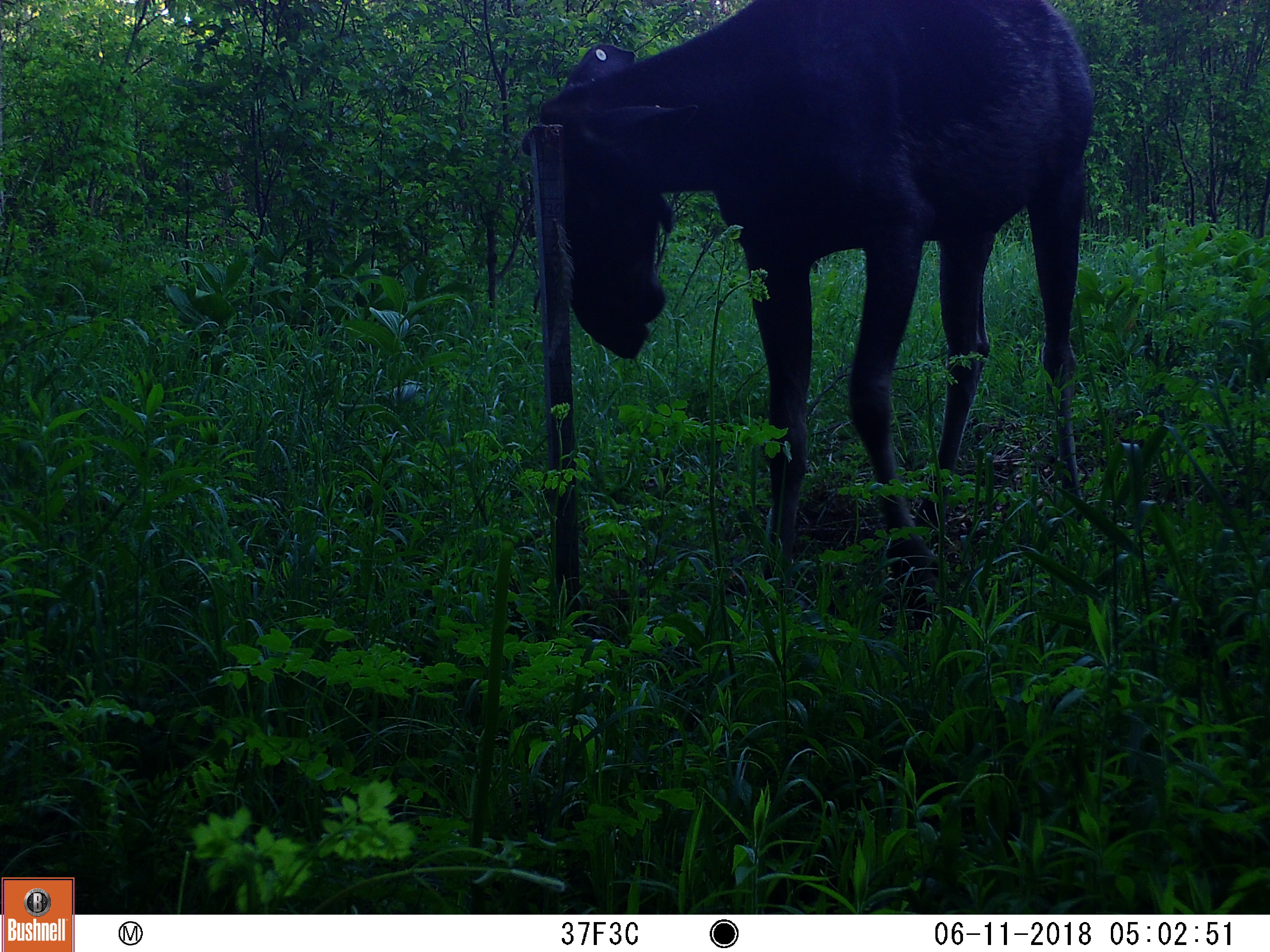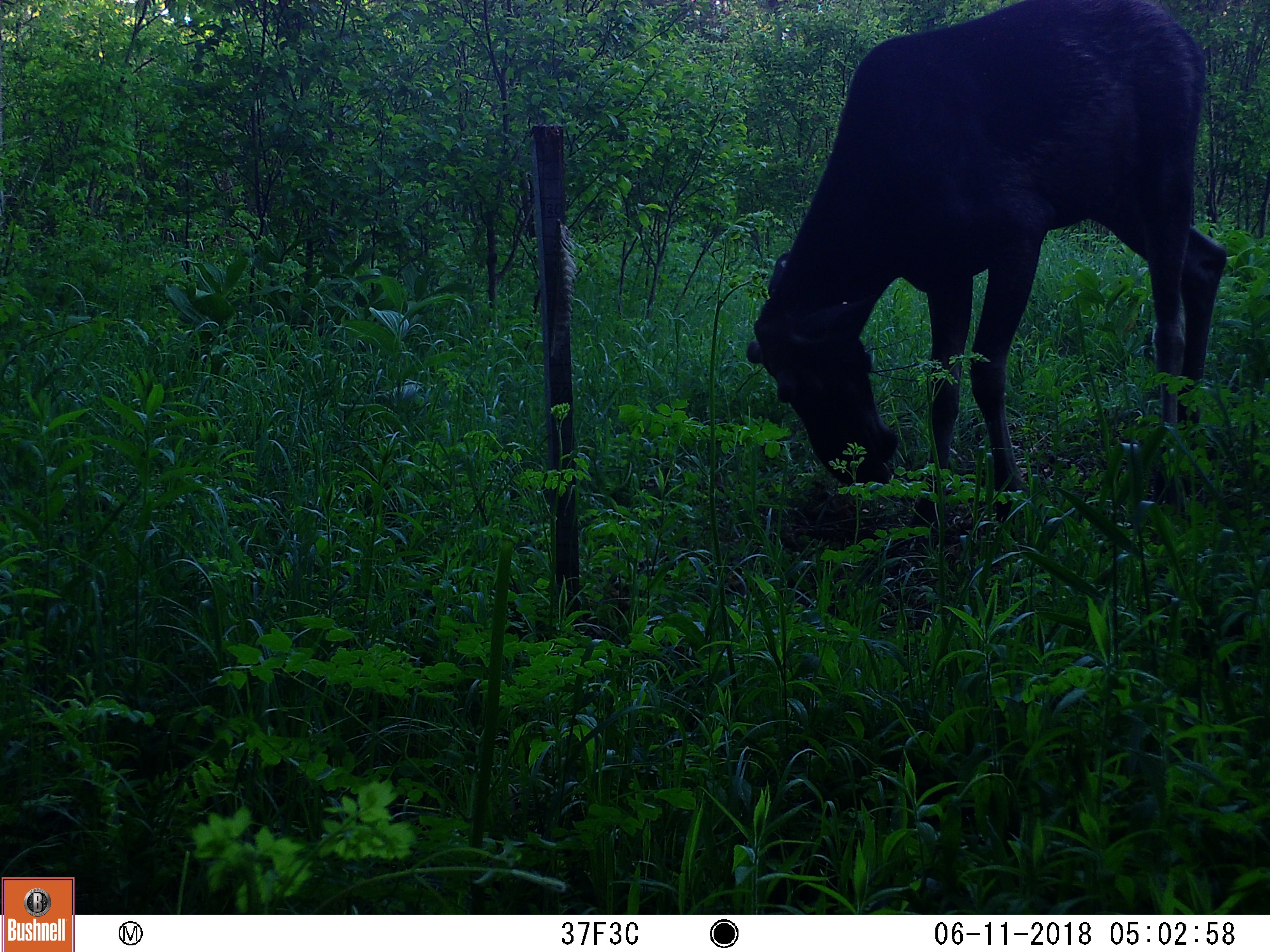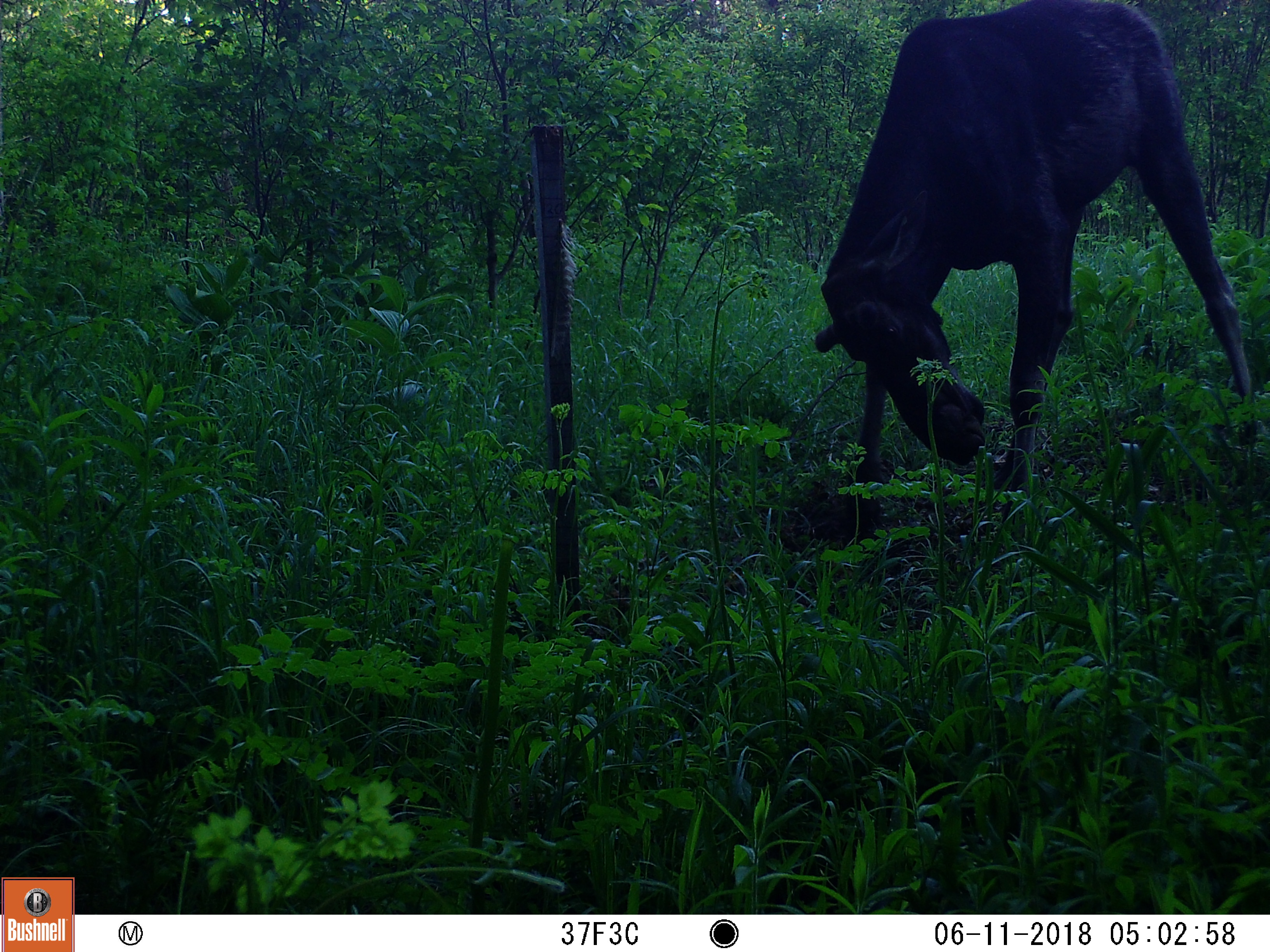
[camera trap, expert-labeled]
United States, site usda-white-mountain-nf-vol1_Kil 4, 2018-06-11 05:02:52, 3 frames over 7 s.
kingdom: Animalia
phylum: Chordata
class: Mammalia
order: Artiodactyla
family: Cervidae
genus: Alces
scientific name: Alces alces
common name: moose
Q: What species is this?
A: Moose (Alces alces).